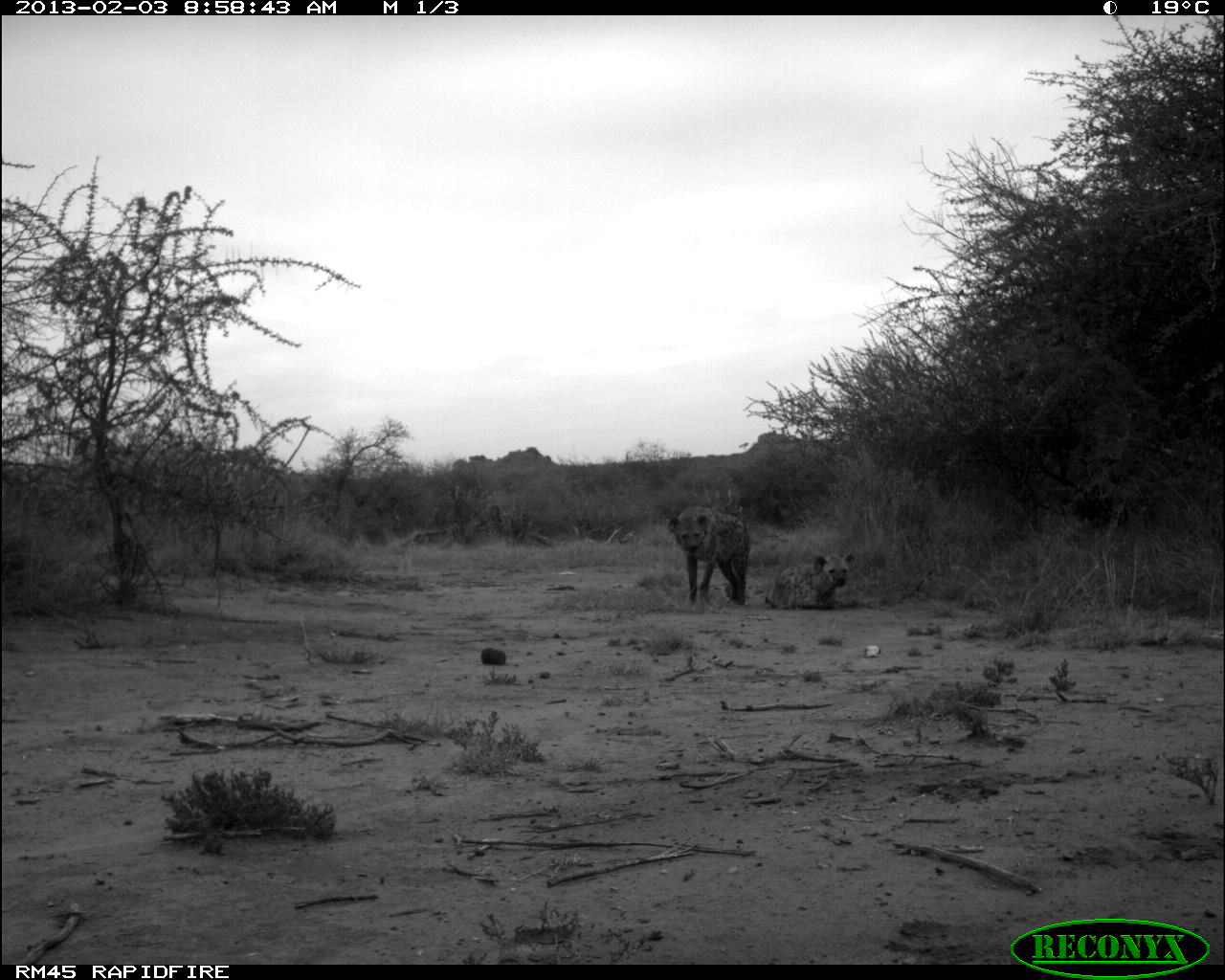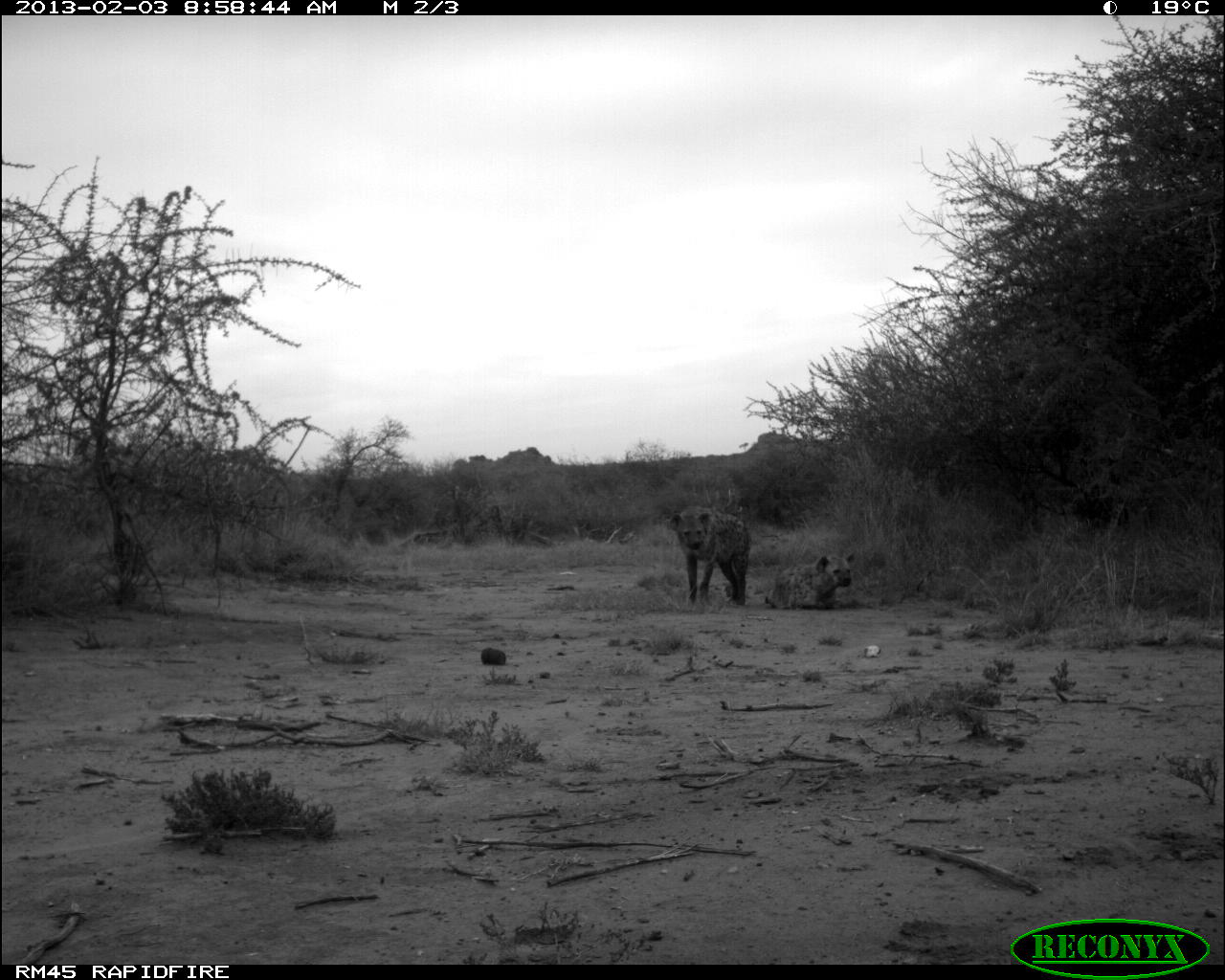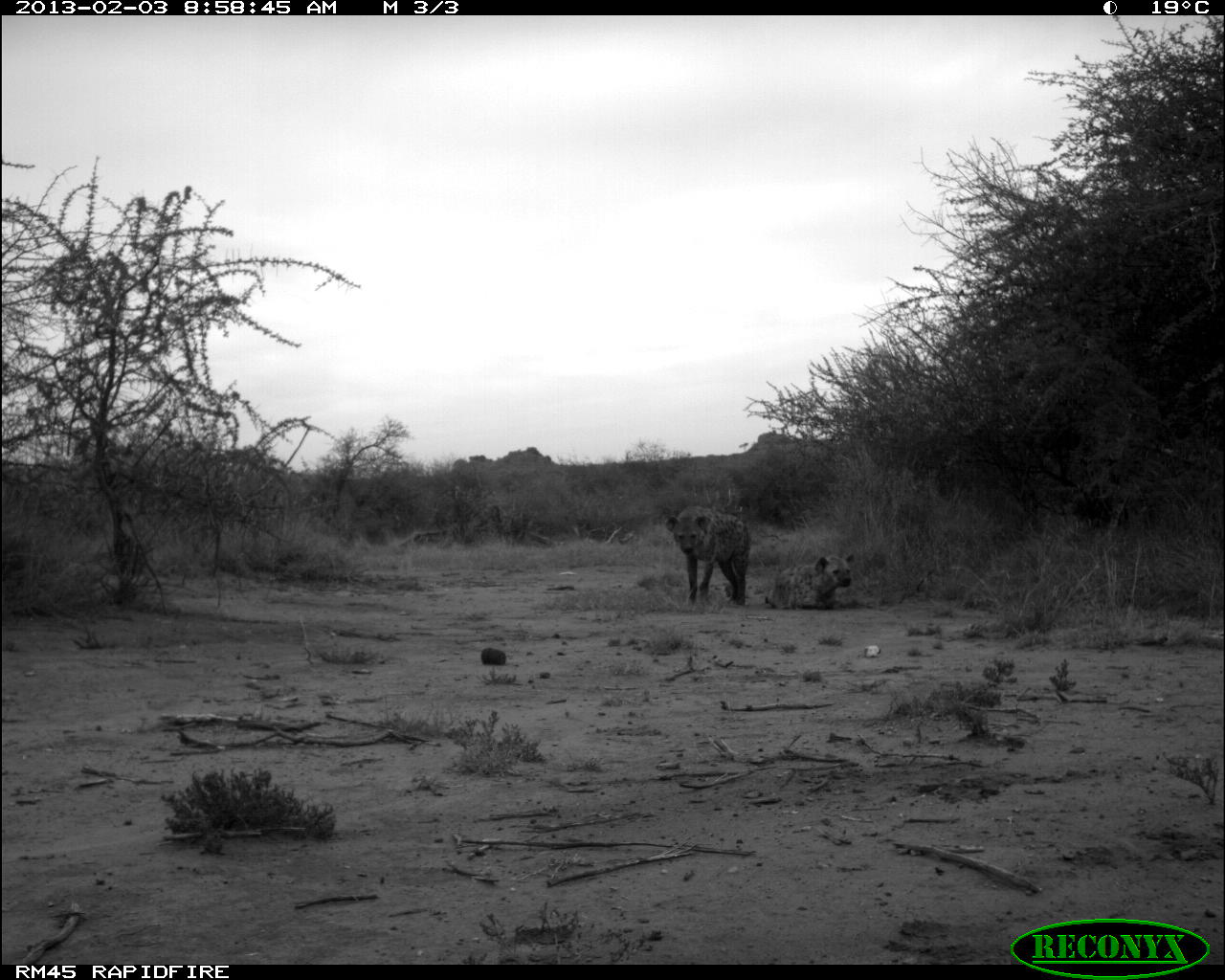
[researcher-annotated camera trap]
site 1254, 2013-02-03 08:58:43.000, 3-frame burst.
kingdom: Animalia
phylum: Chordata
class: Mammalia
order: Carnivora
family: Hyaenidae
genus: Crocuta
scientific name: Crocuta crocuta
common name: spotted hyena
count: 2